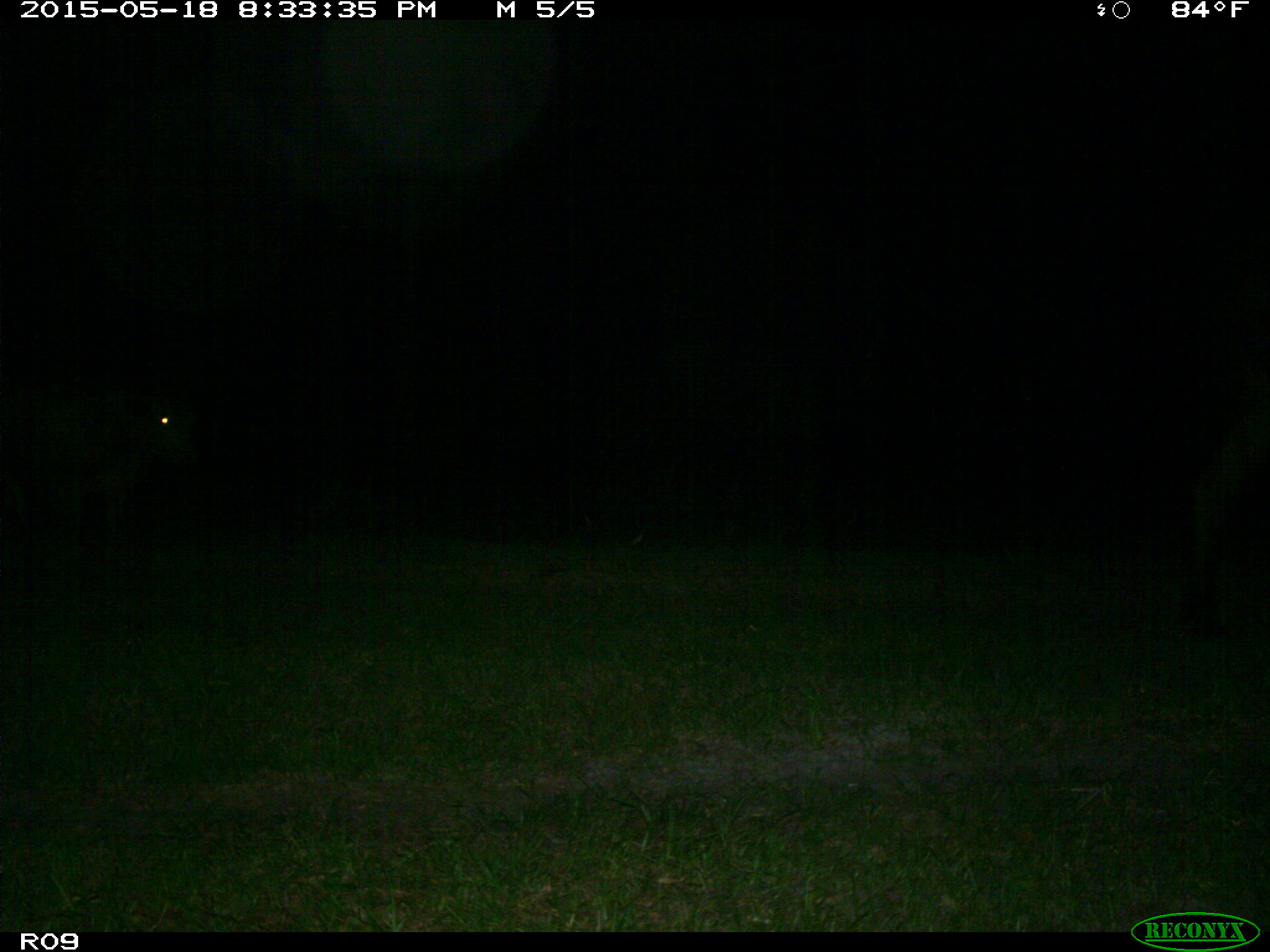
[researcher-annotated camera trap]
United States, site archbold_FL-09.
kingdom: Animalia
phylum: Chordata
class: Mammalia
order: Artiodactyla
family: Bovidae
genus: Bos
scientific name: Bos taurus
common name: domestic cow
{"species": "Bos taurus (domestic cow)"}